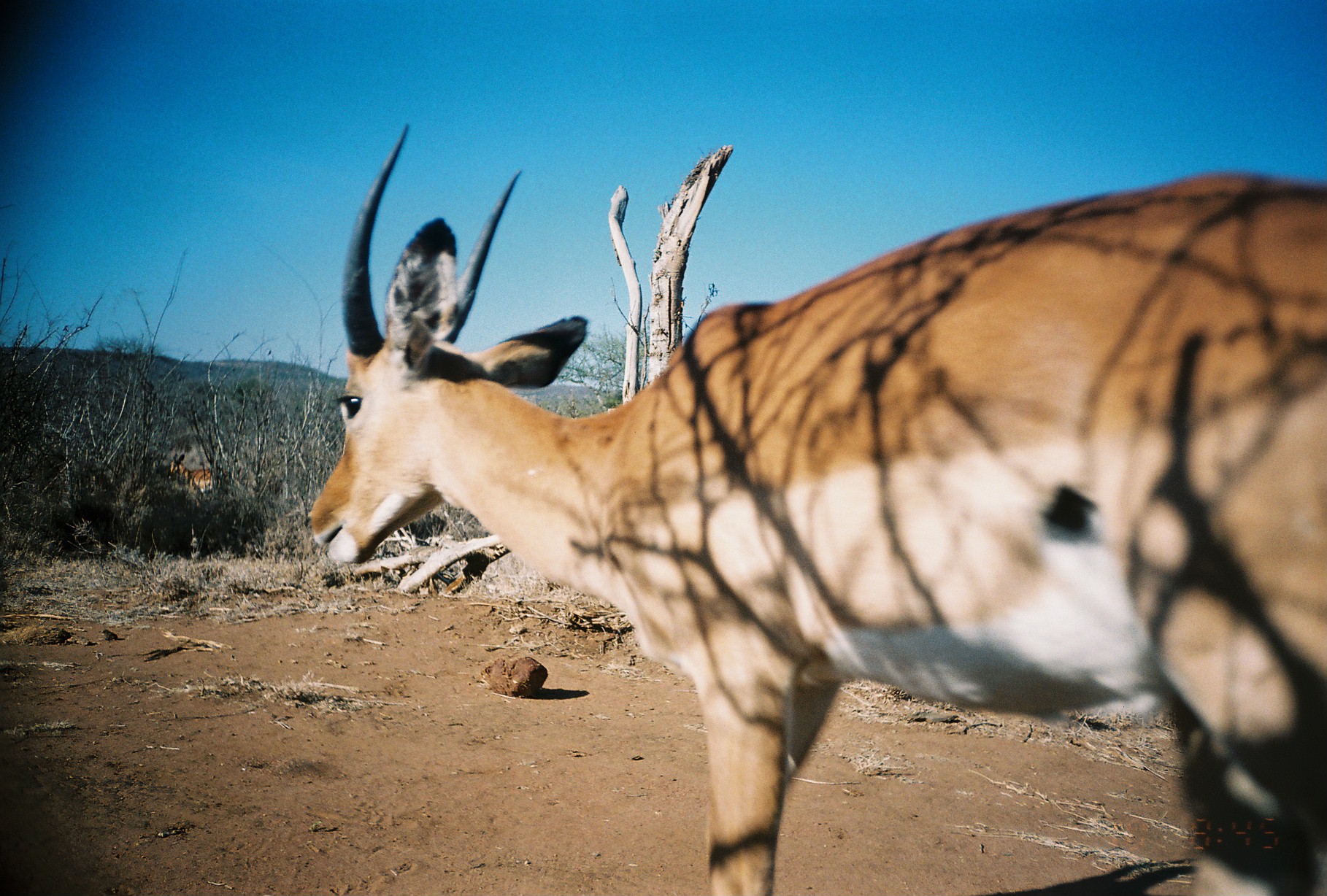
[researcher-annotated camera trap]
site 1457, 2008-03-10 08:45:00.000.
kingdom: Animalia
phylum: Chordata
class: Mammalia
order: Artiodactyla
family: Bovidae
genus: Aepyceros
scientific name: Aepyceros melampus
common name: impala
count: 2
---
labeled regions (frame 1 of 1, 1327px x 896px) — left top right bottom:
aepyceros melampus: 298 118 1327 895; 166 453 227 505